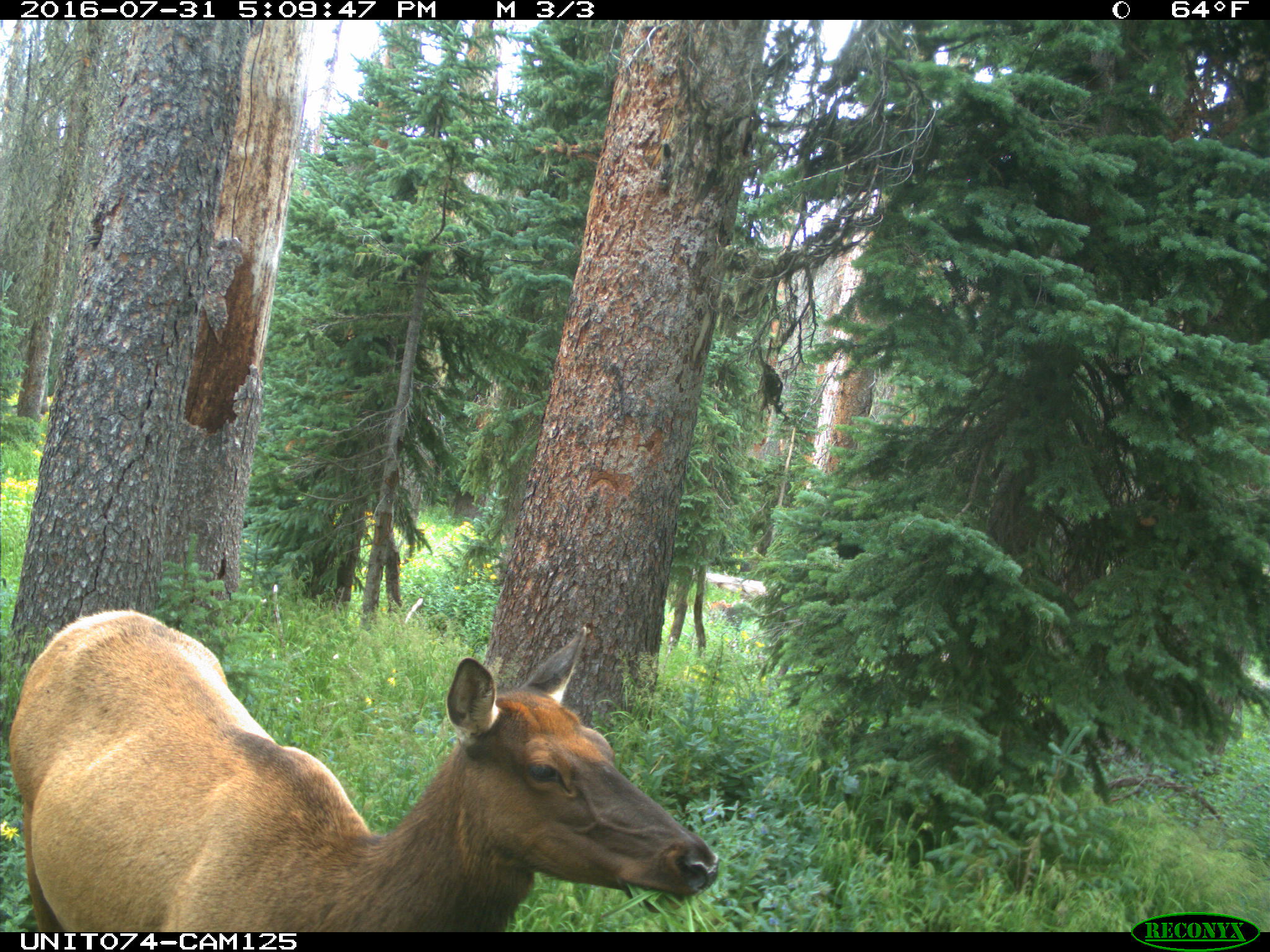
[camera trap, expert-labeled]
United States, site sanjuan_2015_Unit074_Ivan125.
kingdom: Animalia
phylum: Chordata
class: Mammalia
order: Artiodactyla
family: Cervidae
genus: Cervus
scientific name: Cervus elaphus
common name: red deer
Cervus elaphus (red deer).